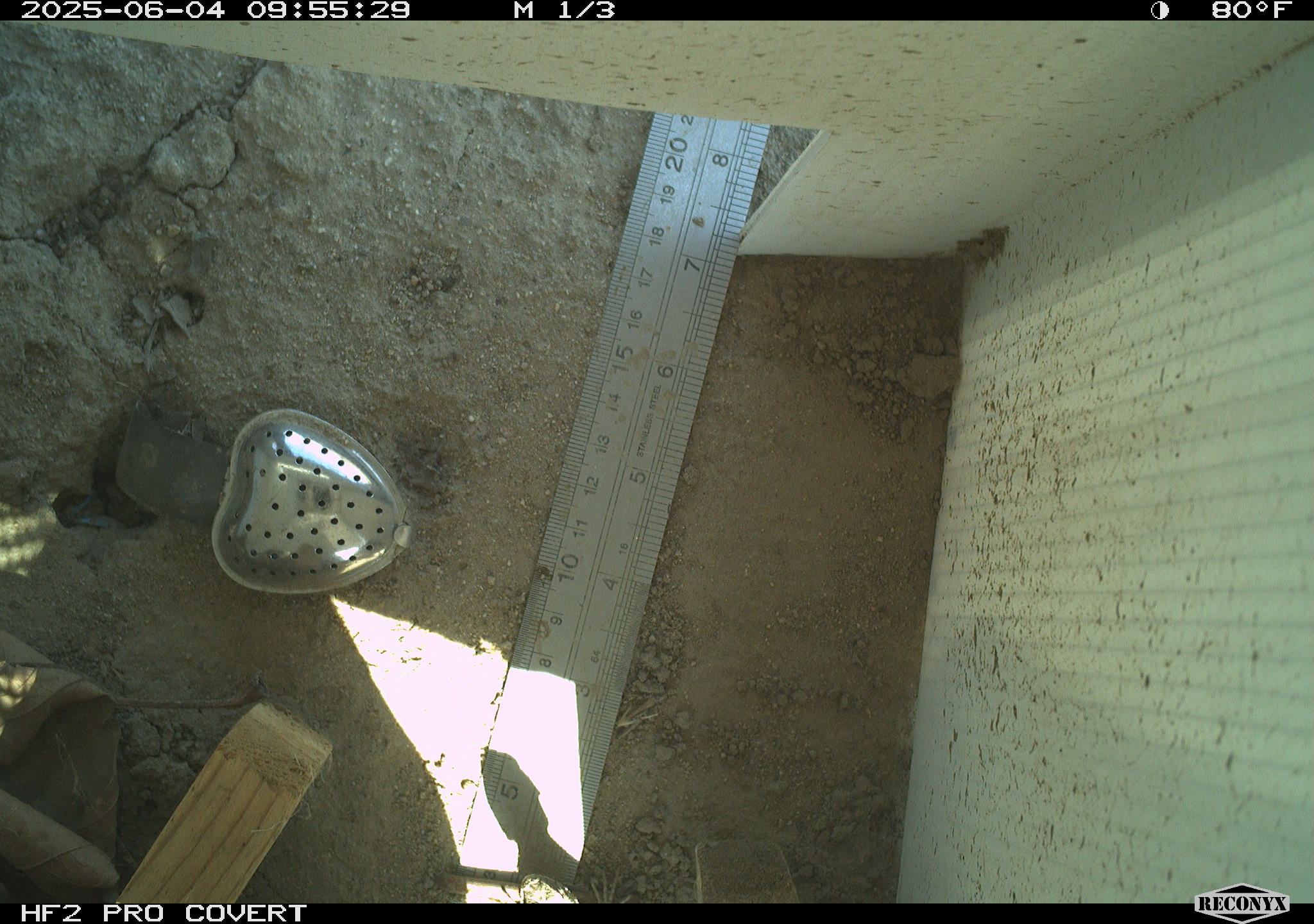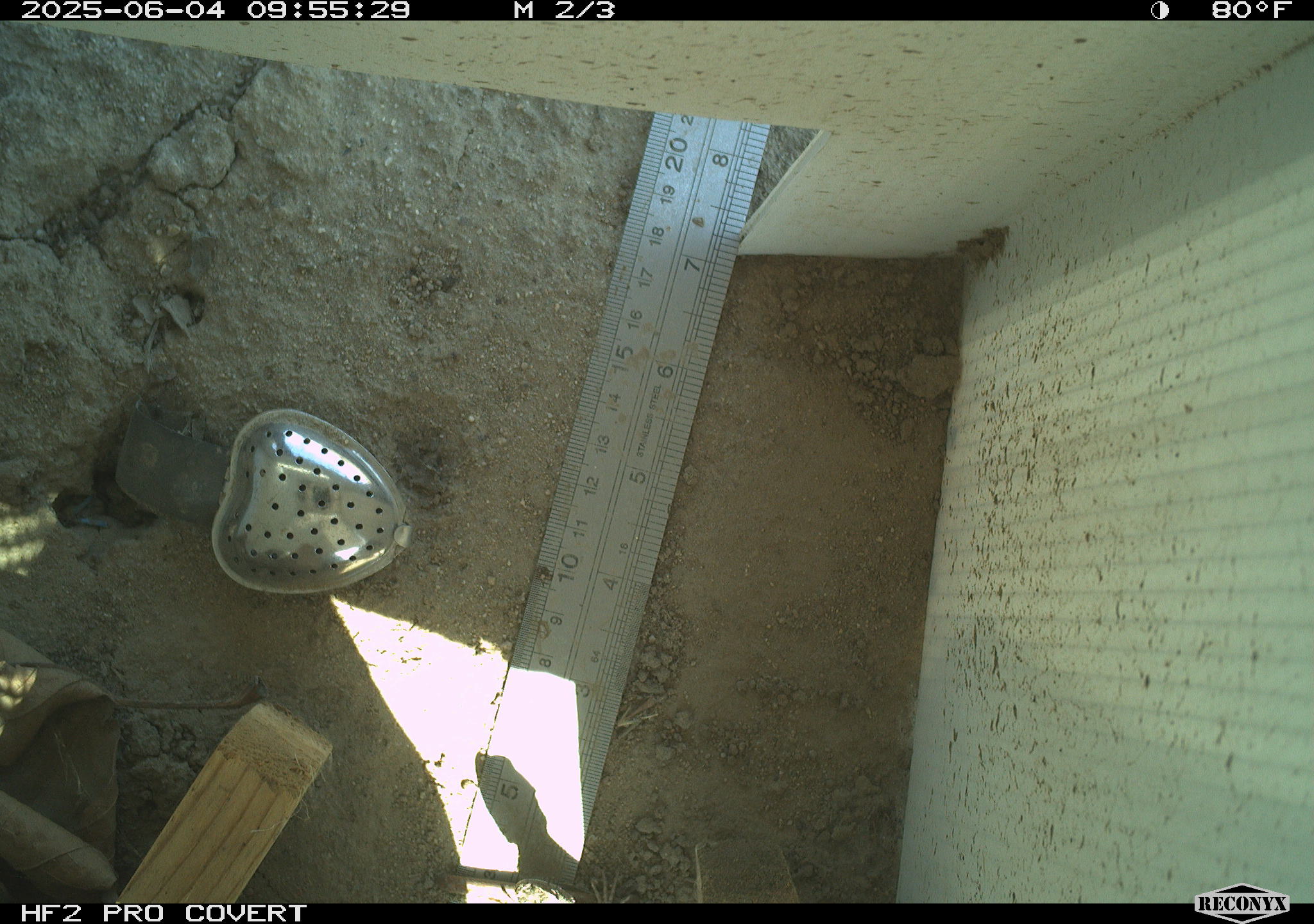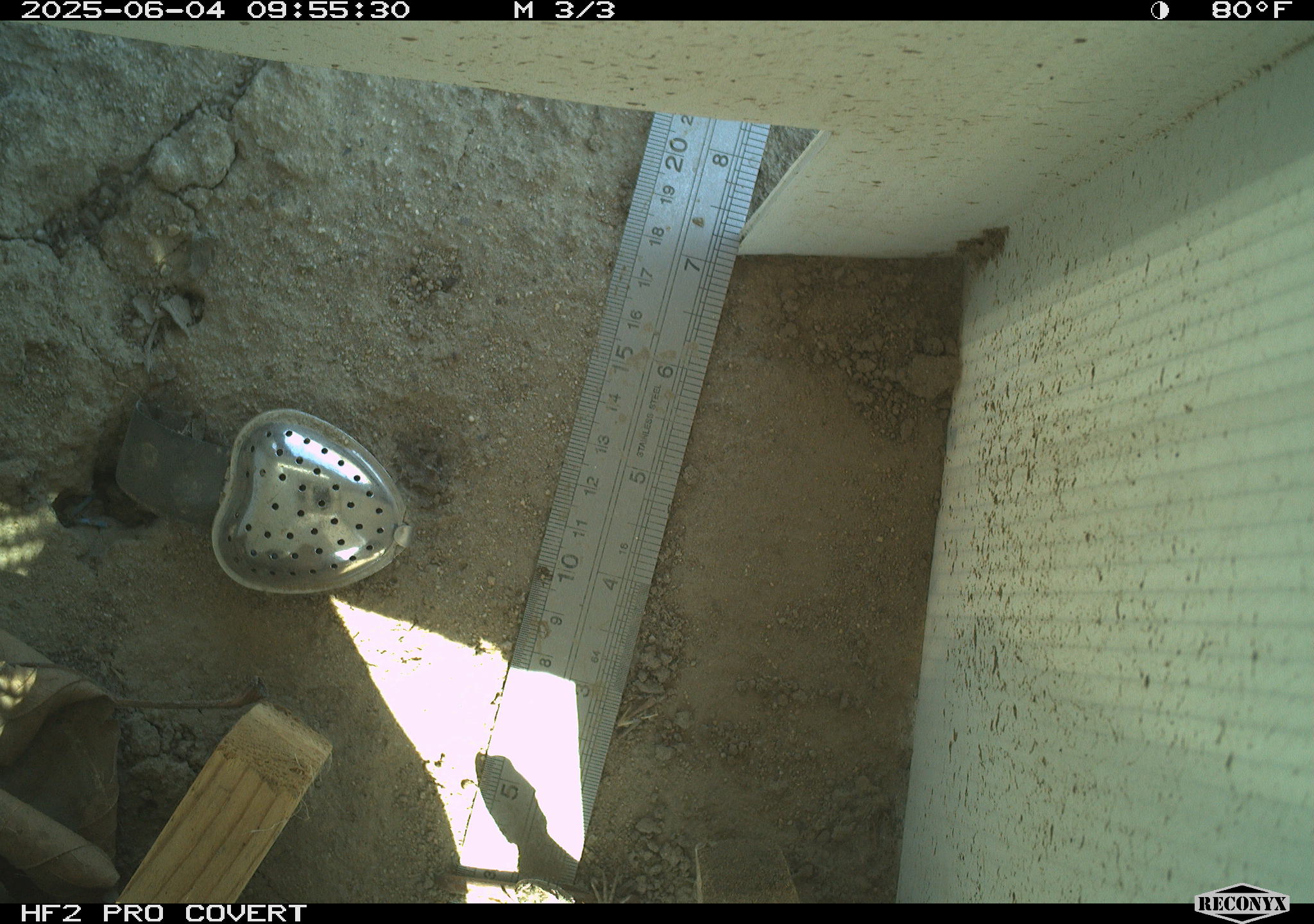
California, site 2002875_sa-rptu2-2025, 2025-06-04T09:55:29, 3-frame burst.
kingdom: Animalia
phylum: Chordata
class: Reptilia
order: Squamata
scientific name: Squamata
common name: lizards and snakes